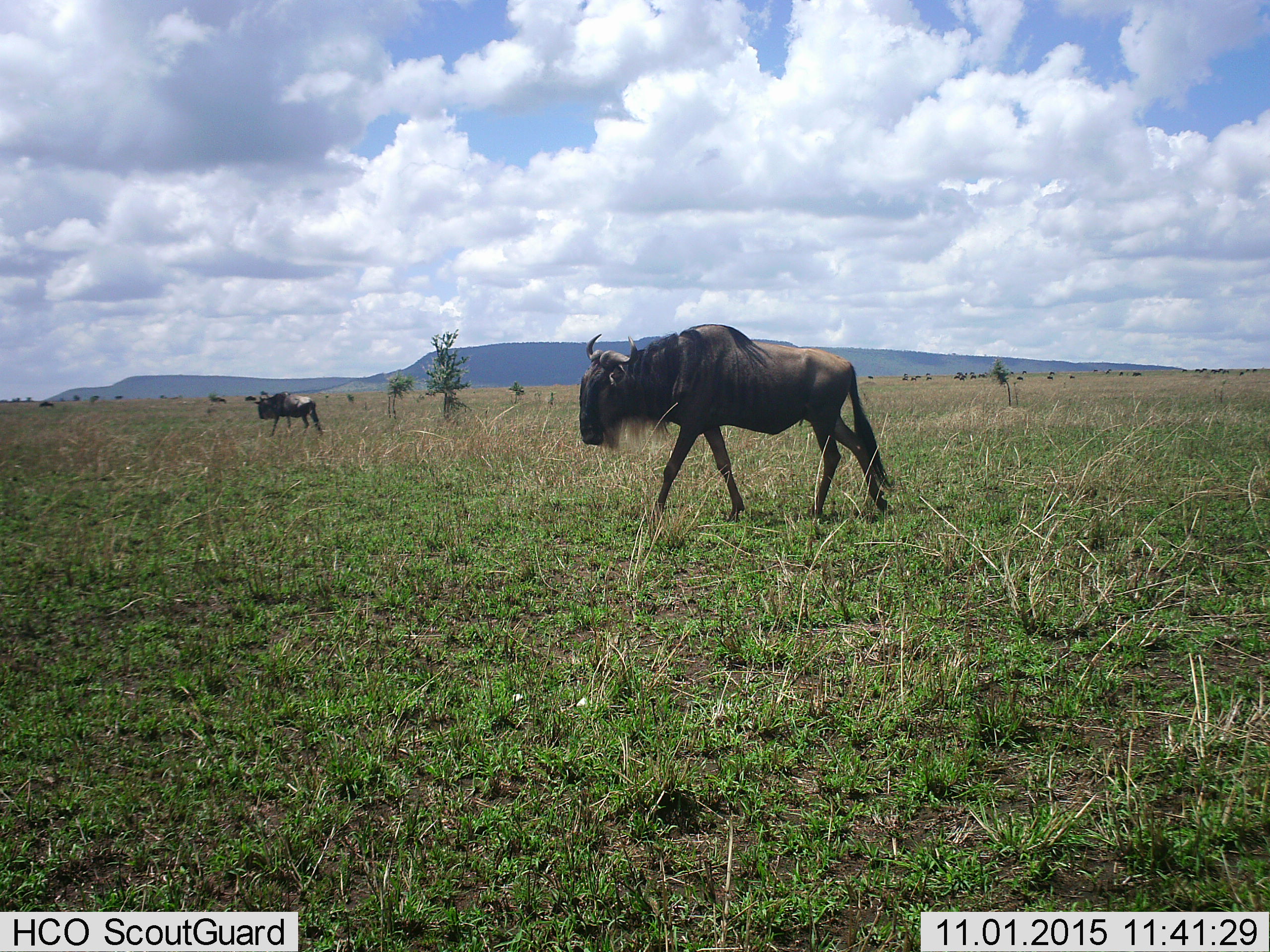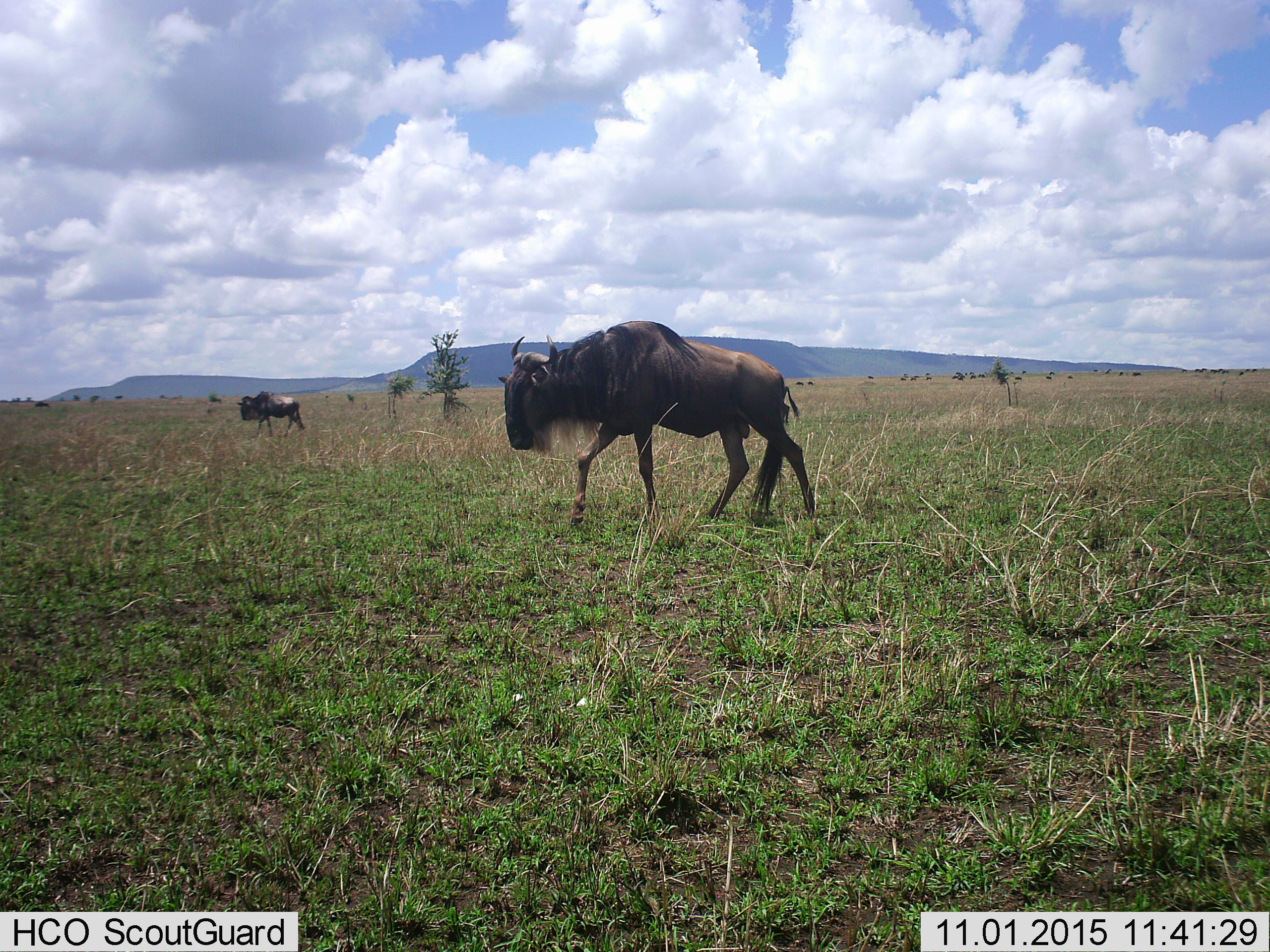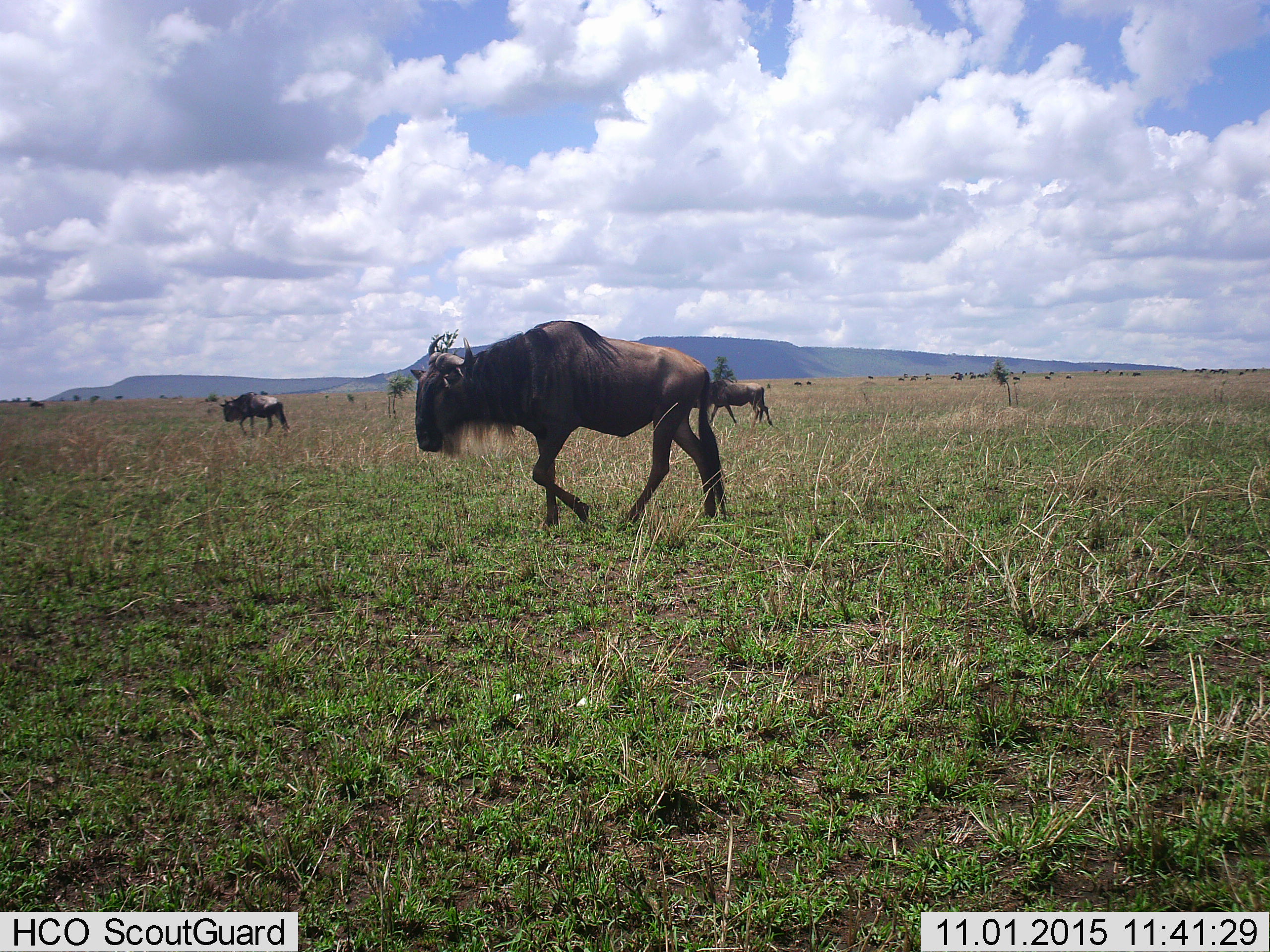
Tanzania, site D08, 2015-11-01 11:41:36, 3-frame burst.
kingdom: Animalia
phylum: Chordata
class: Mammalia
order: Artiodactyla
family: Bovidae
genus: Connochaetes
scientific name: Connochaetes taurinus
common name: blue wildebeest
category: wildebeest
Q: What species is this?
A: Wildebeest (blue wildebeest) (Connochaetes taurinus).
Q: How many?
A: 11-50.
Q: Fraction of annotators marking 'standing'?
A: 21%.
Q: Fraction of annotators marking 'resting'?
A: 0%.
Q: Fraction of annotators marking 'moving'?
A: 100%.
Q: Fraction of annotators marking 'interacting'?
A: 0%.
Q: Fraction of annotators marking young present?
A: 0%.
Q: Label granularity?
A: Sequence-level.